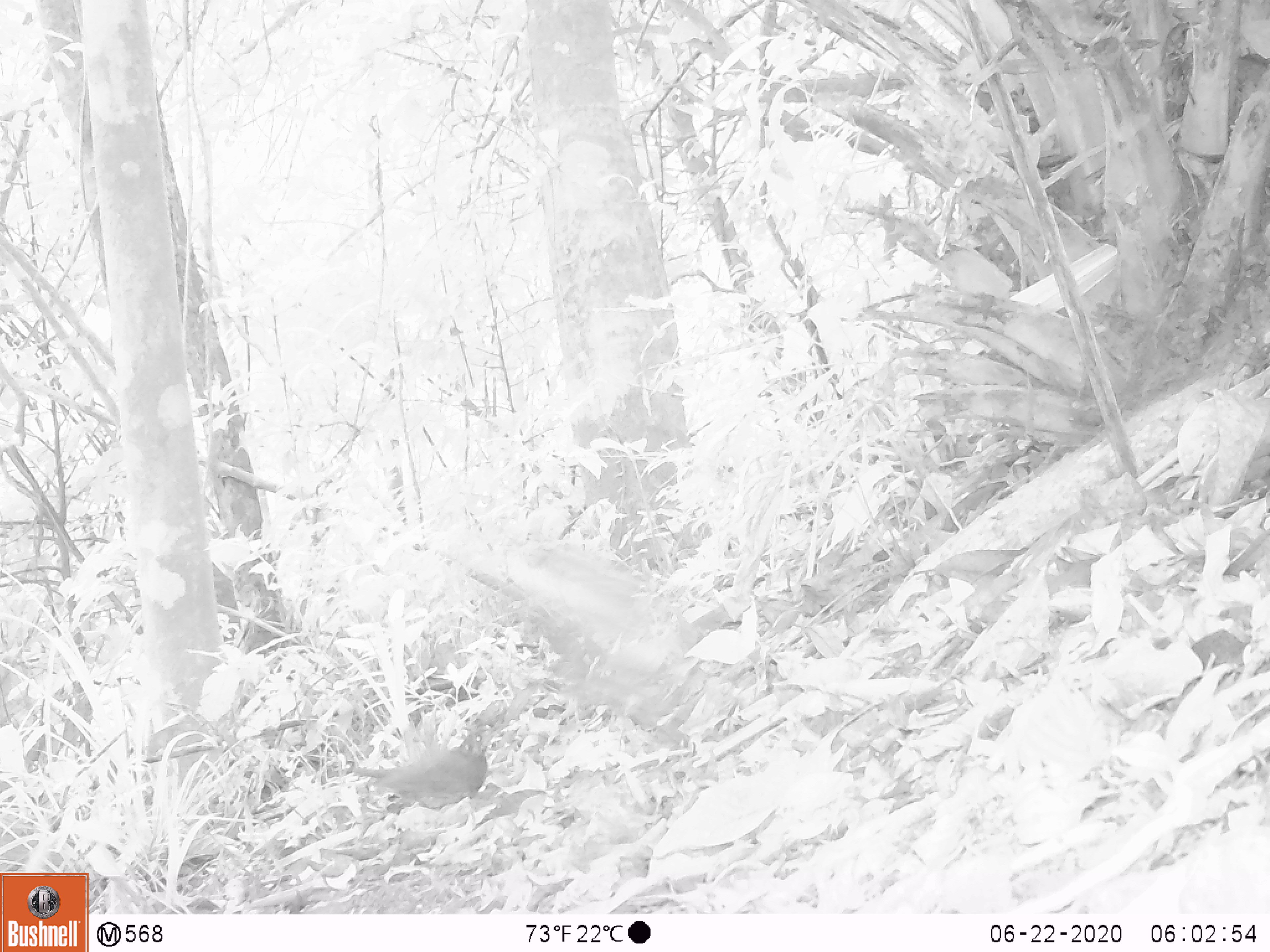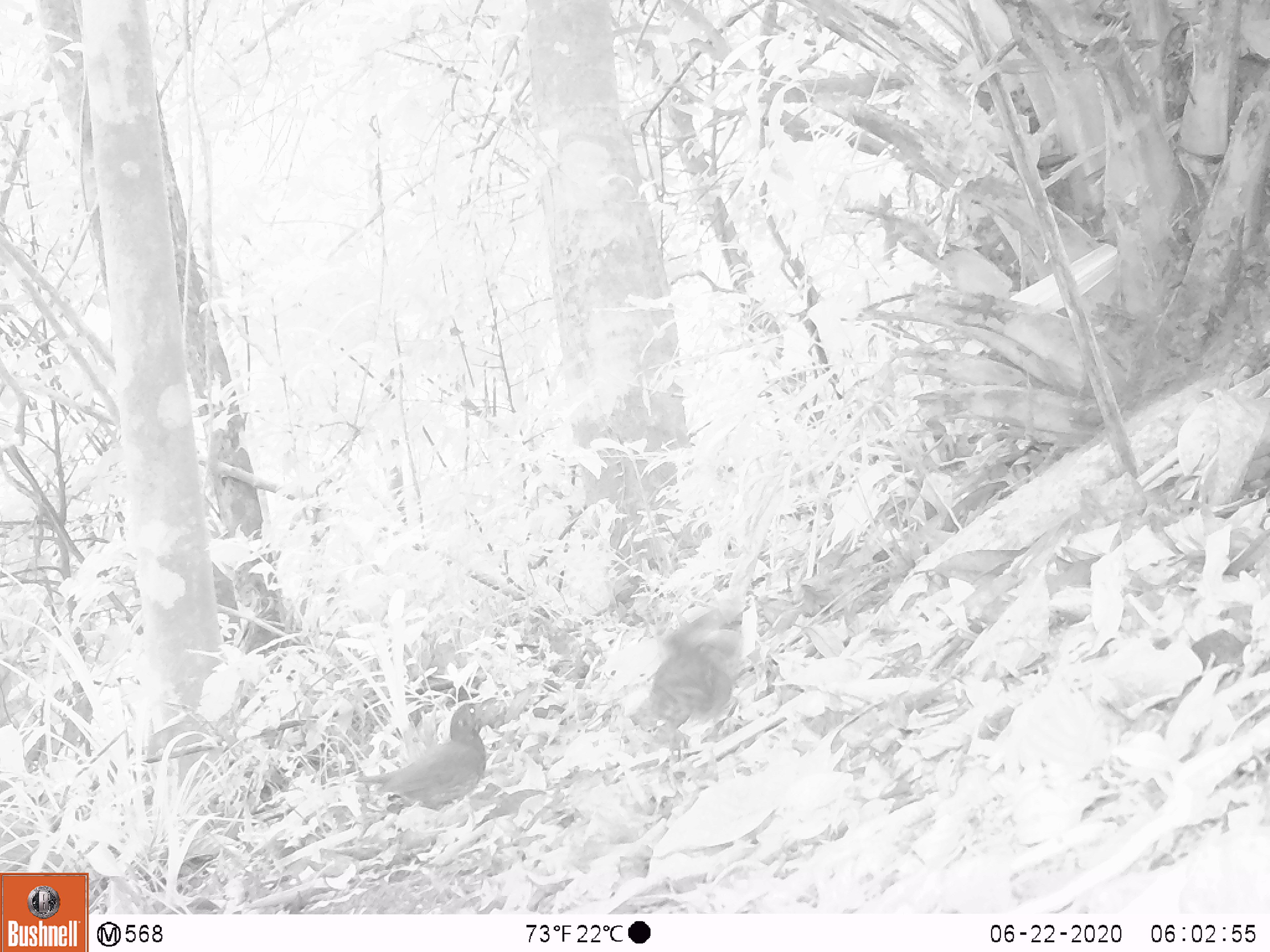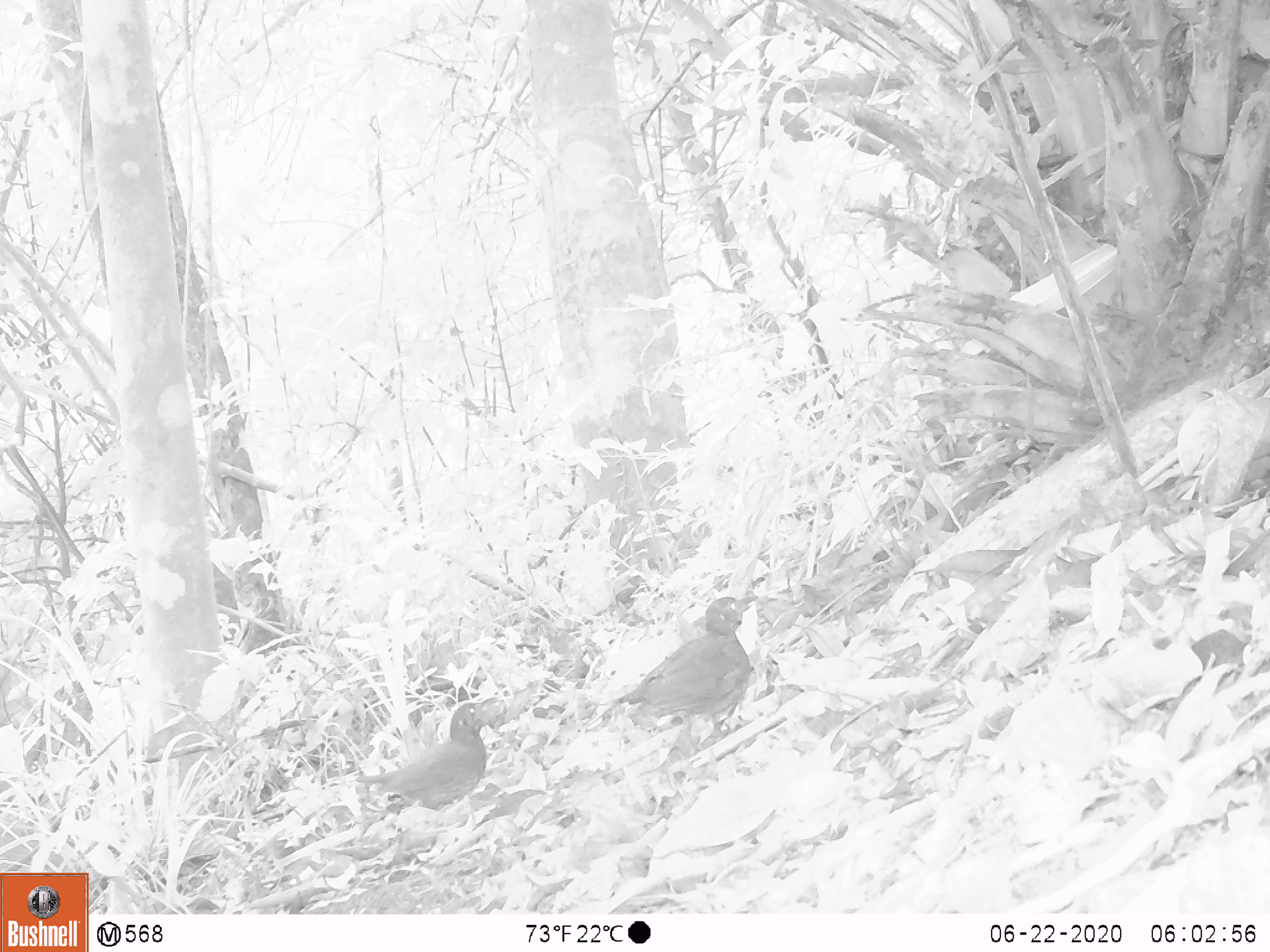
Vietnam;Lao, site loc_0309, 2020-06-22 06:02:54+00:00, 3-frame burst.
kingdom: Animalia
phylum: Chordata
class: Aves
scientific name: Aves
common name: bird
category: unidentified bird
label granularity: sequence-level